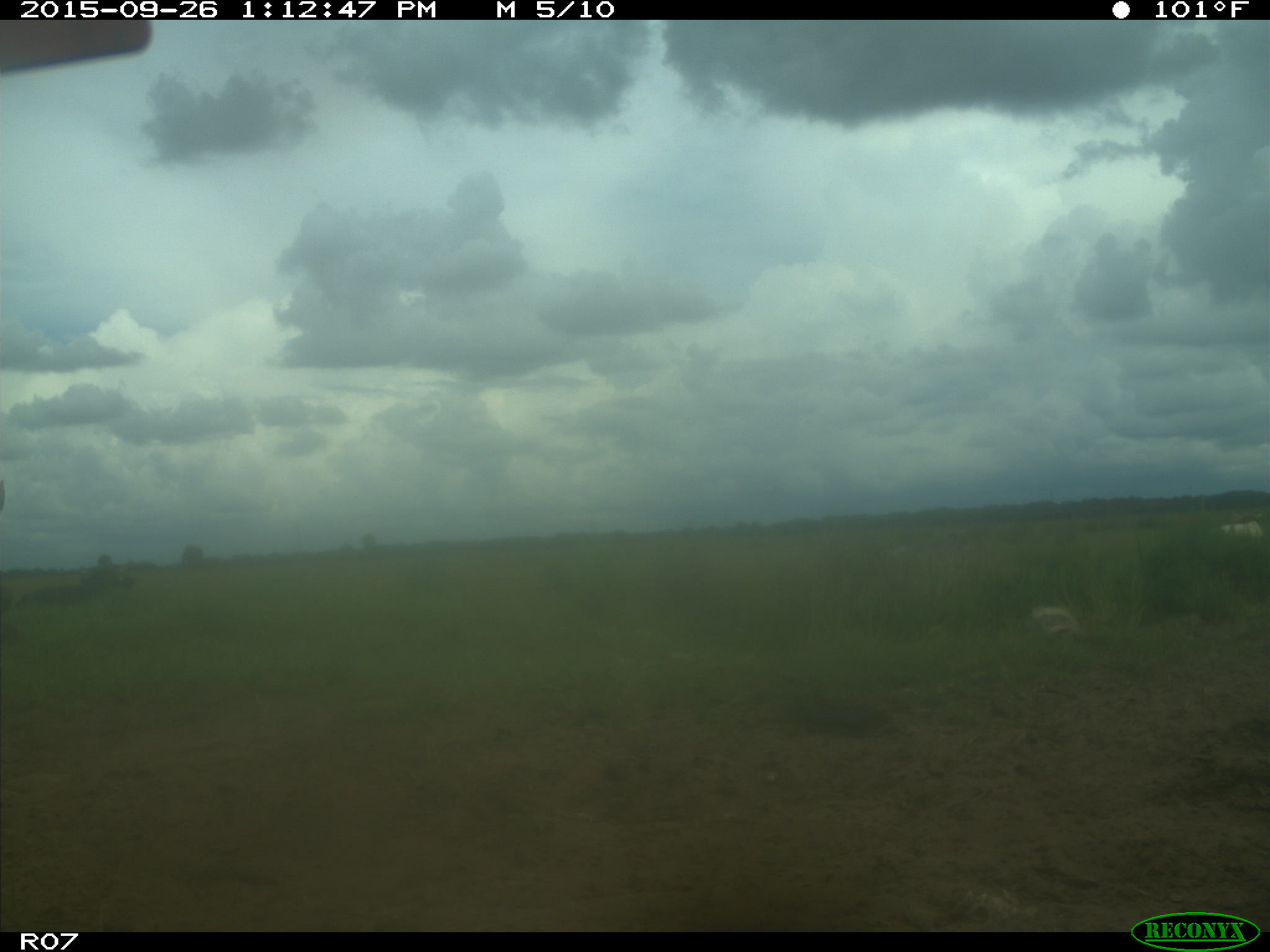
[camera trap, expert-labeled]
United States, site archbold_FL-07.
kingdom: Animalia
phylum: Chordata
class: Mammalia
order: Artiodactyla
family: Bovidae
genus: Bos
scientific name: Bos taurus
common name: domestic cow